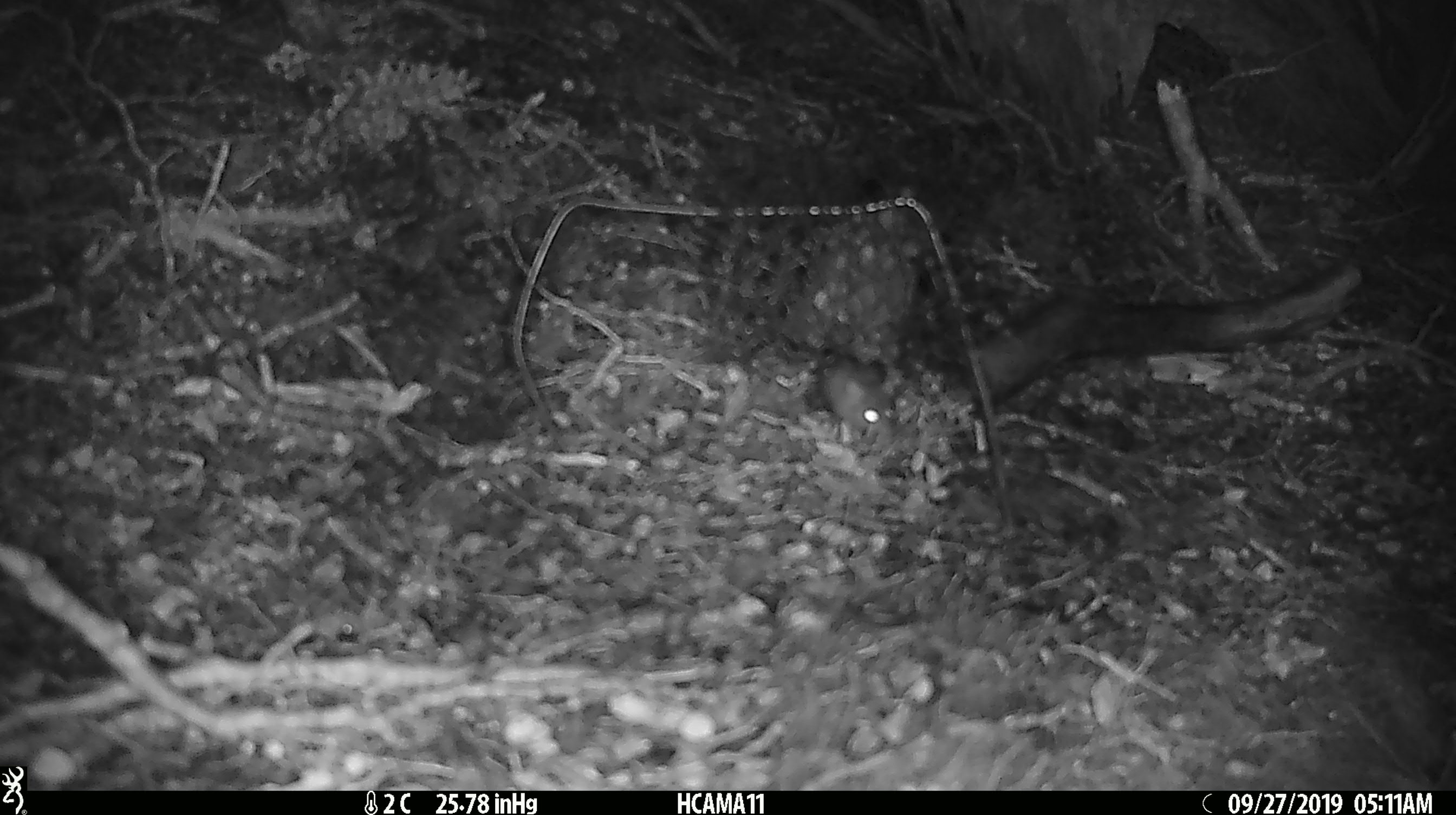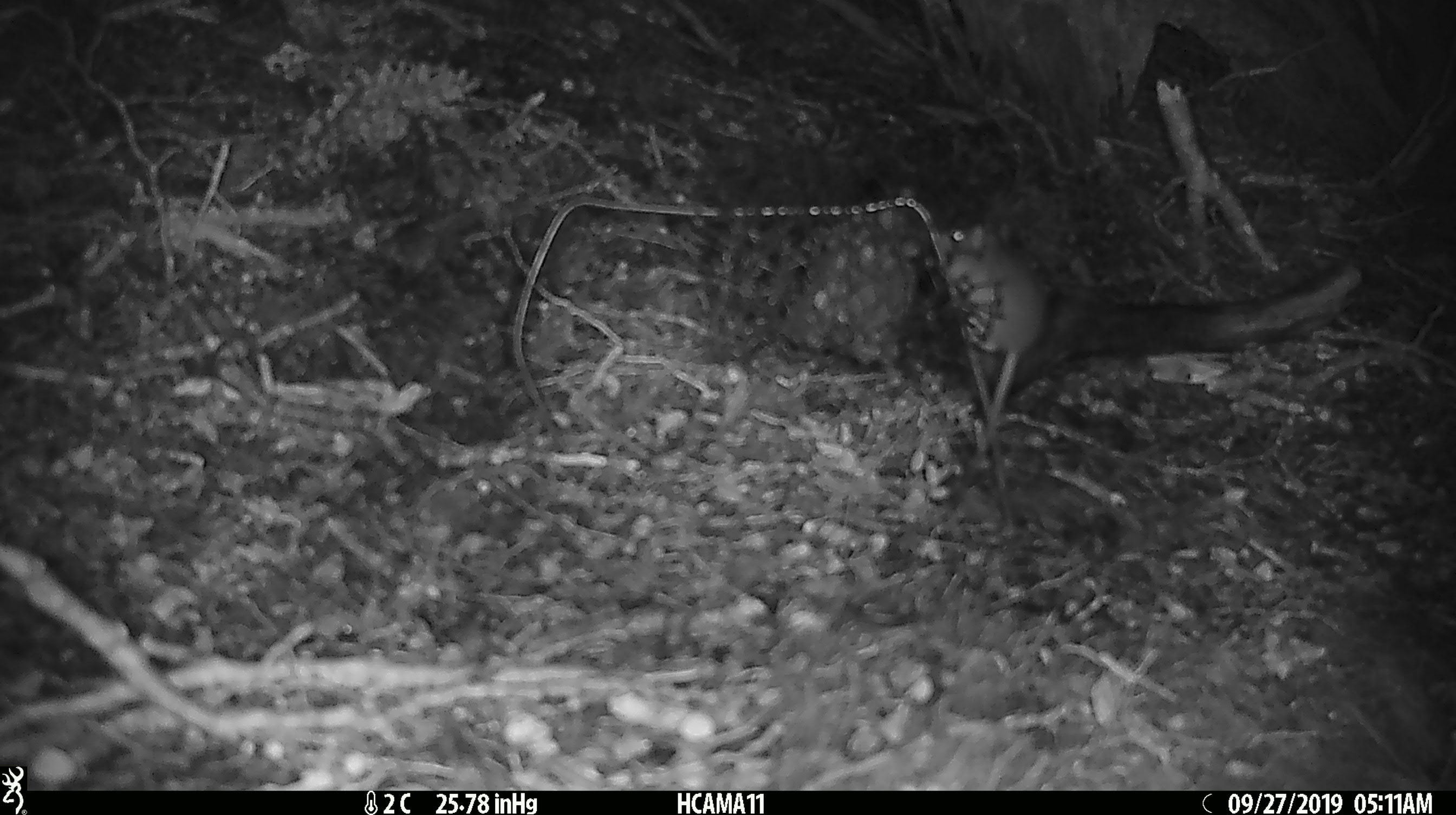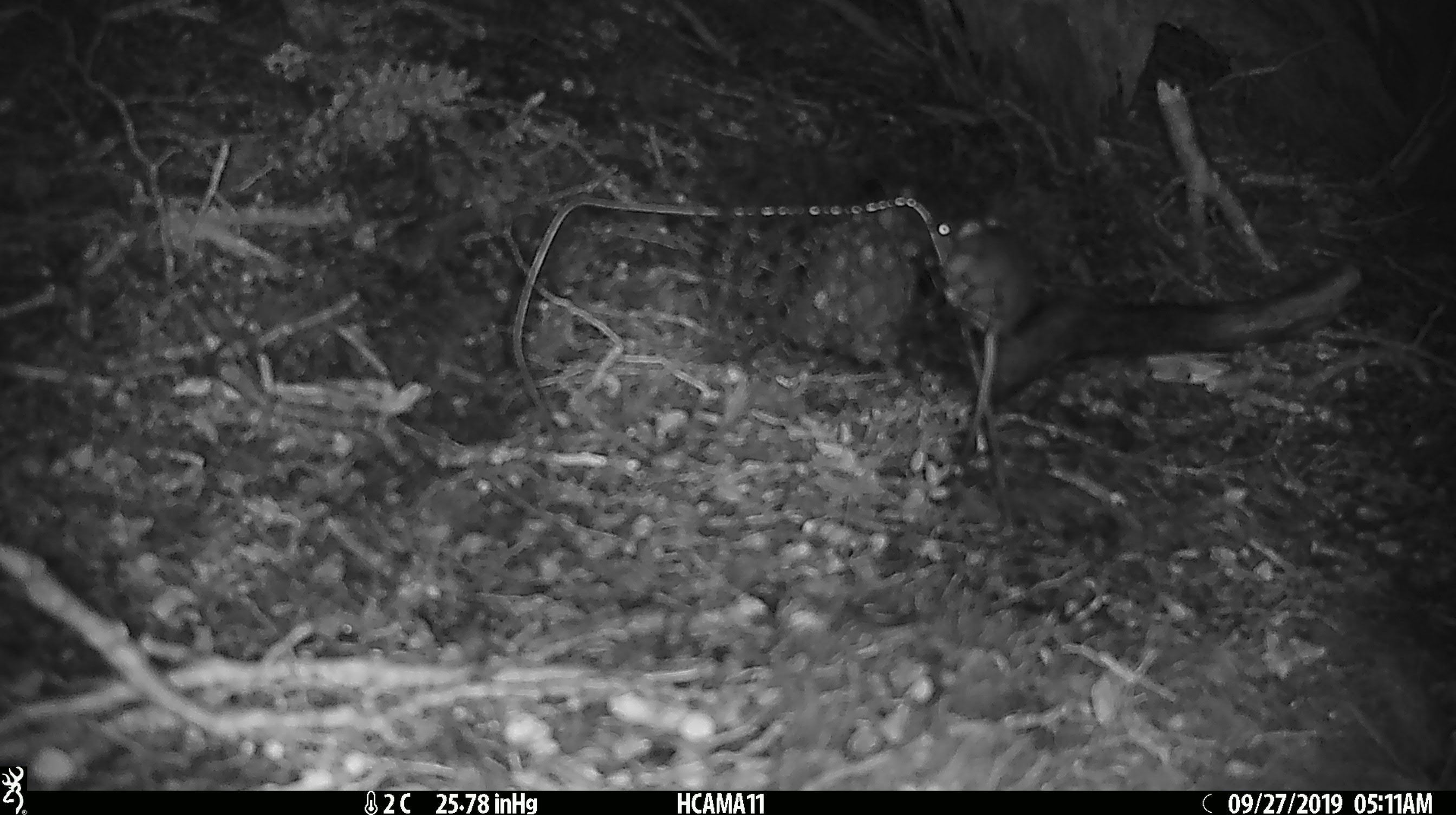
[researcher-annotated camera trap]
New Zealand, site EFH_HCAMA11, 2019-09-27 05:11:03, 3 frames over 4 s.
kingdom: Animalia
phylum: Chordata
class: Mammalia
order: Rodentia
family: Muridae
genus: Mus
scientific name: Mus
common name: mouse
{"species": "mouse (Mus)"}